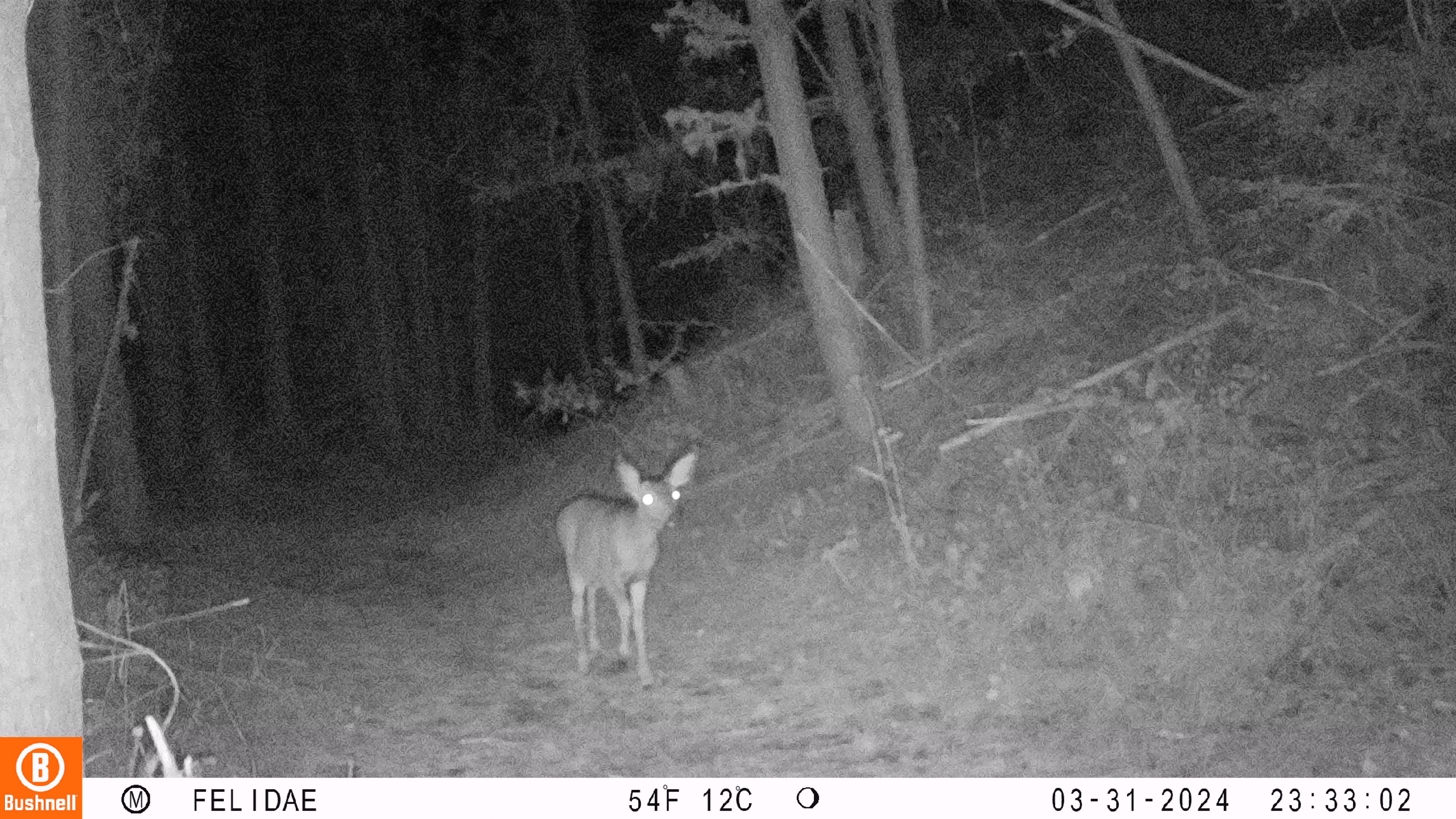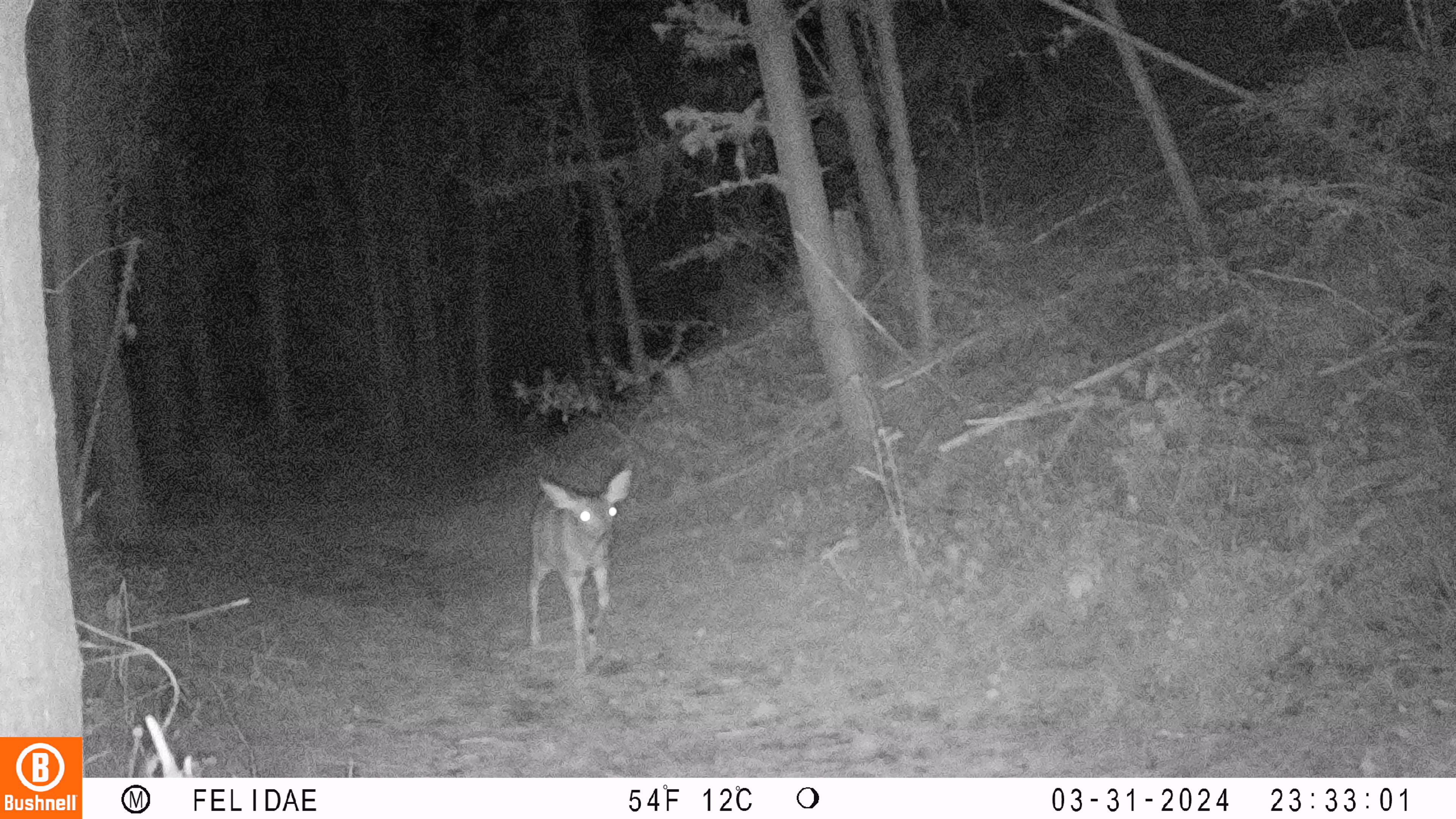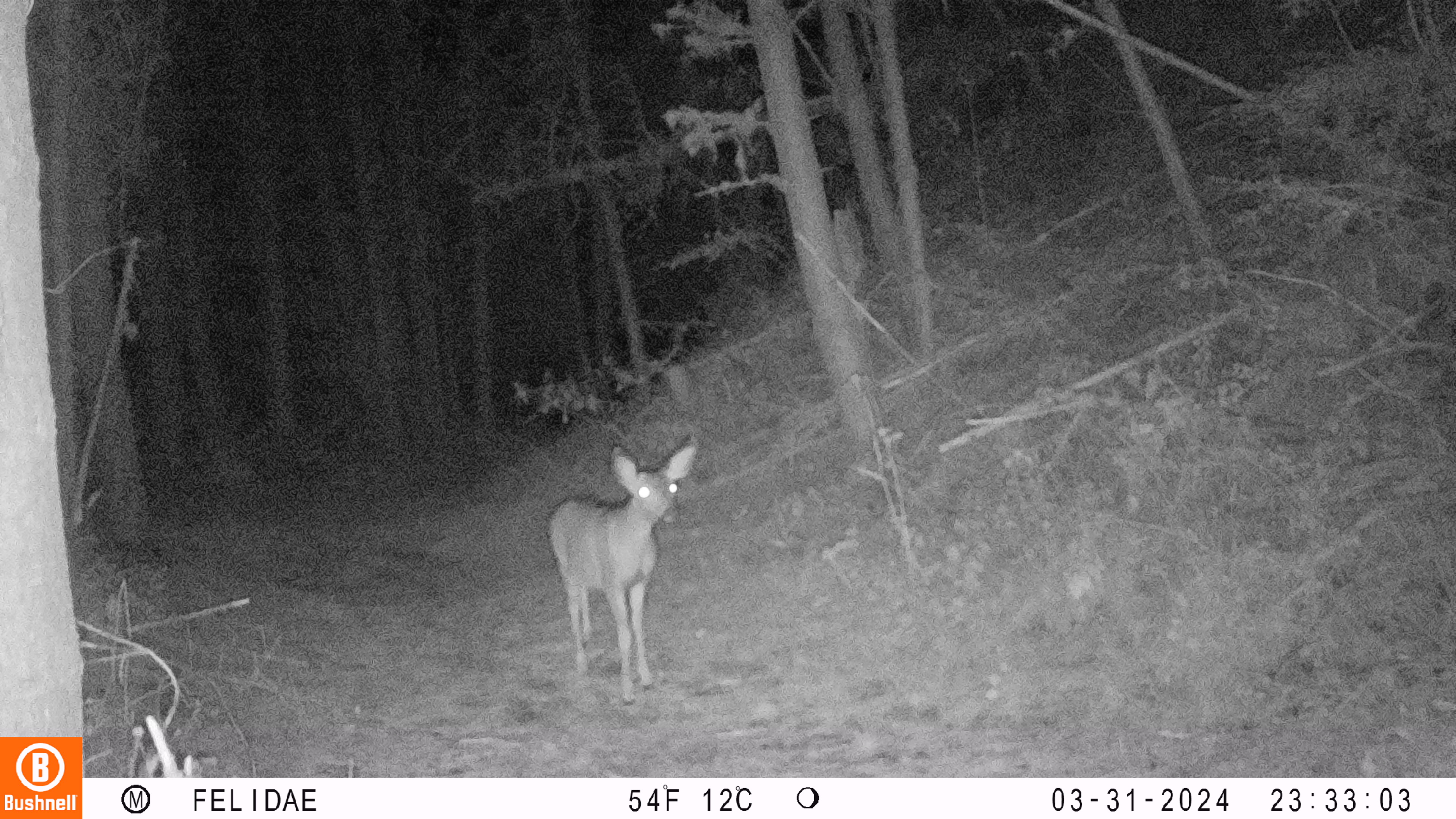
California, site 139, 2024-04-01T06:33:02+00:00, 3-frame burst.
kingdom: Animalia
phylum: Chordata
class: Mammalia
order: Artiodactyla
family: Cervidae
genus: Odocoileus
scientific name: Odocoileus hemionus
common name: mule deer